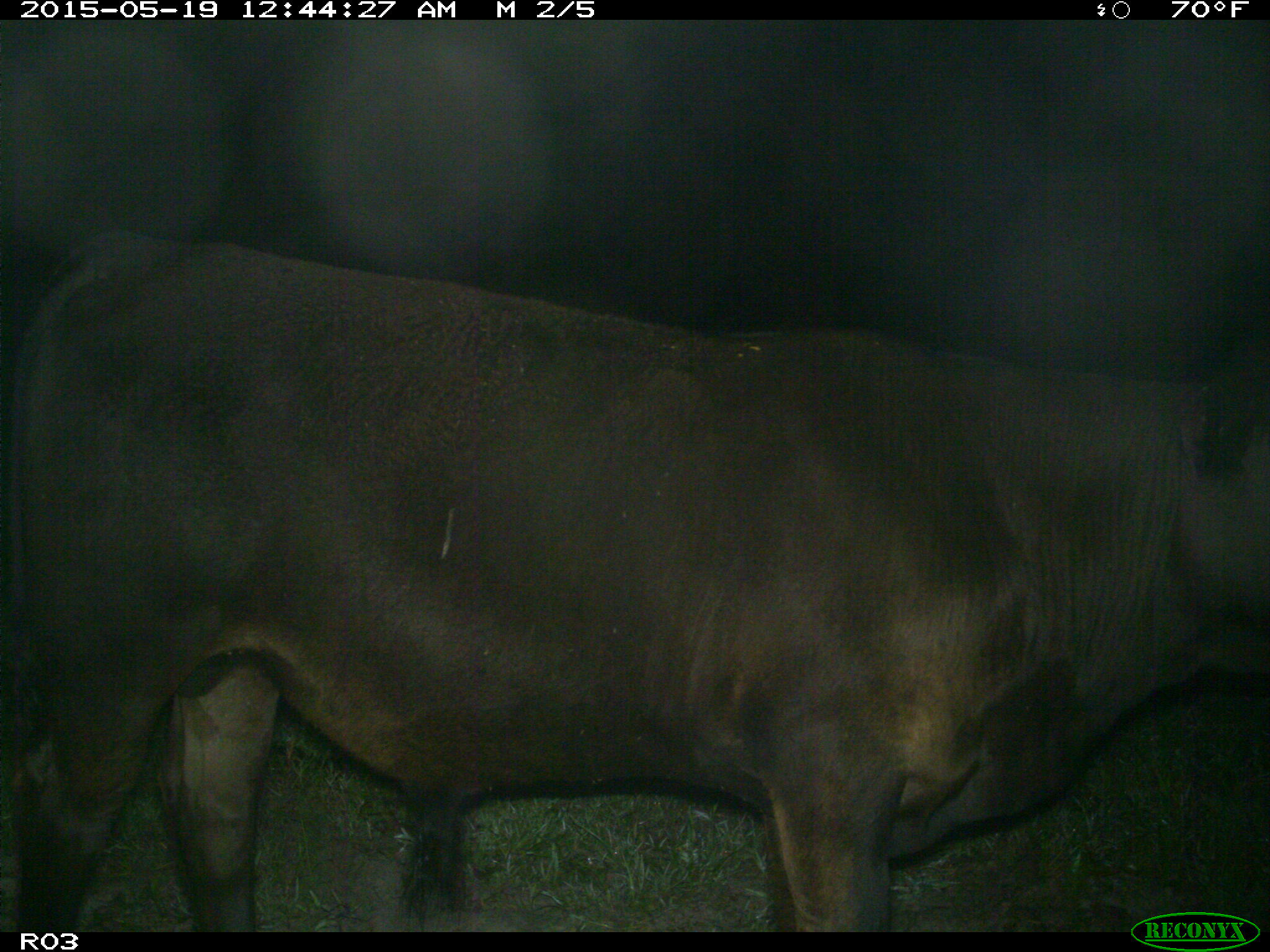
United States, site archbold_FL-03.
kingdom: Animalia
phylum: Chordata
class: Mammalia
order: Artiodactyla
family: Bovidae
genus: Bos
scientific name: Bos taurus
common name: domestic cow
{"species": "Bos taurus (domestic cow)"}